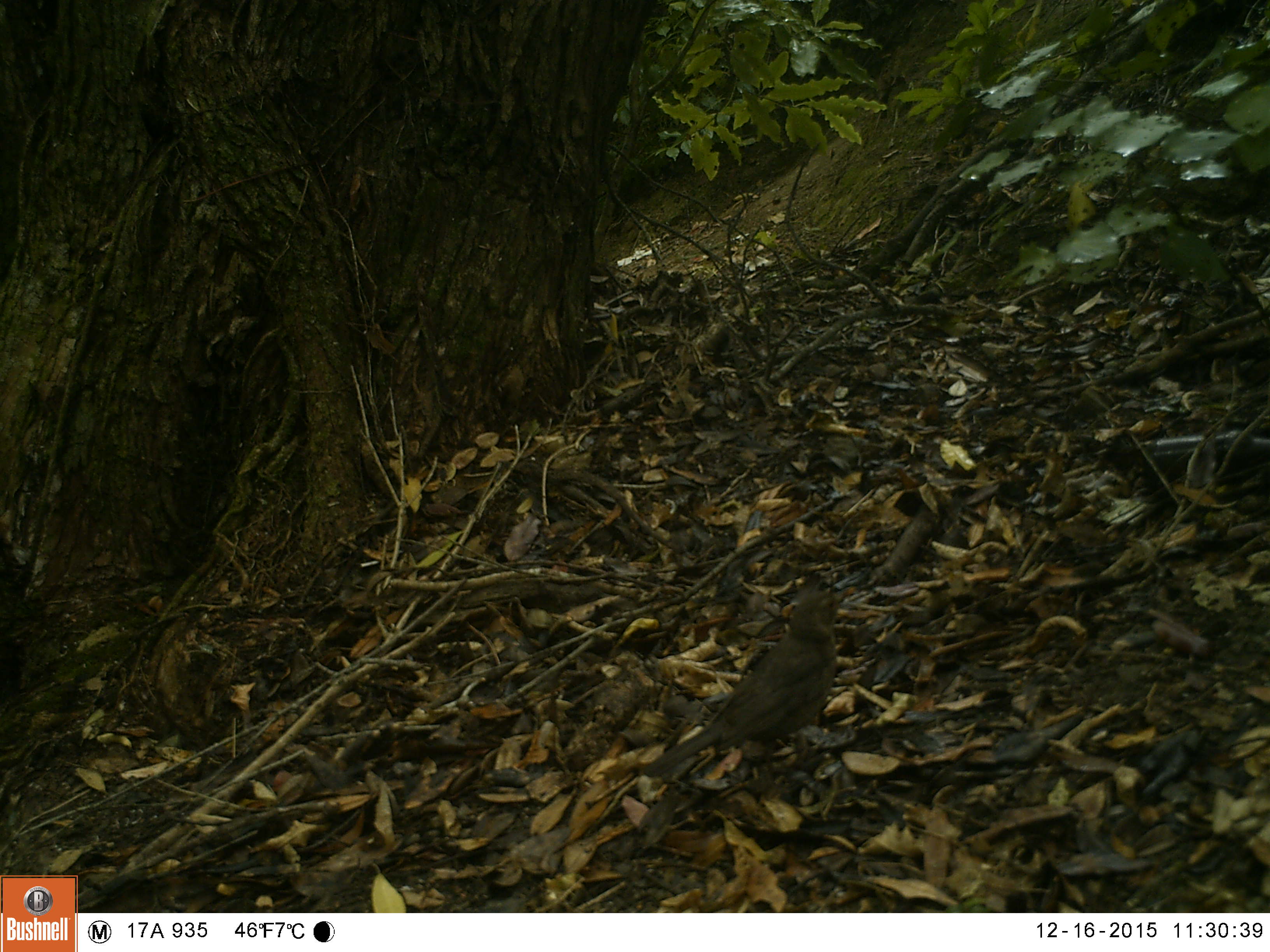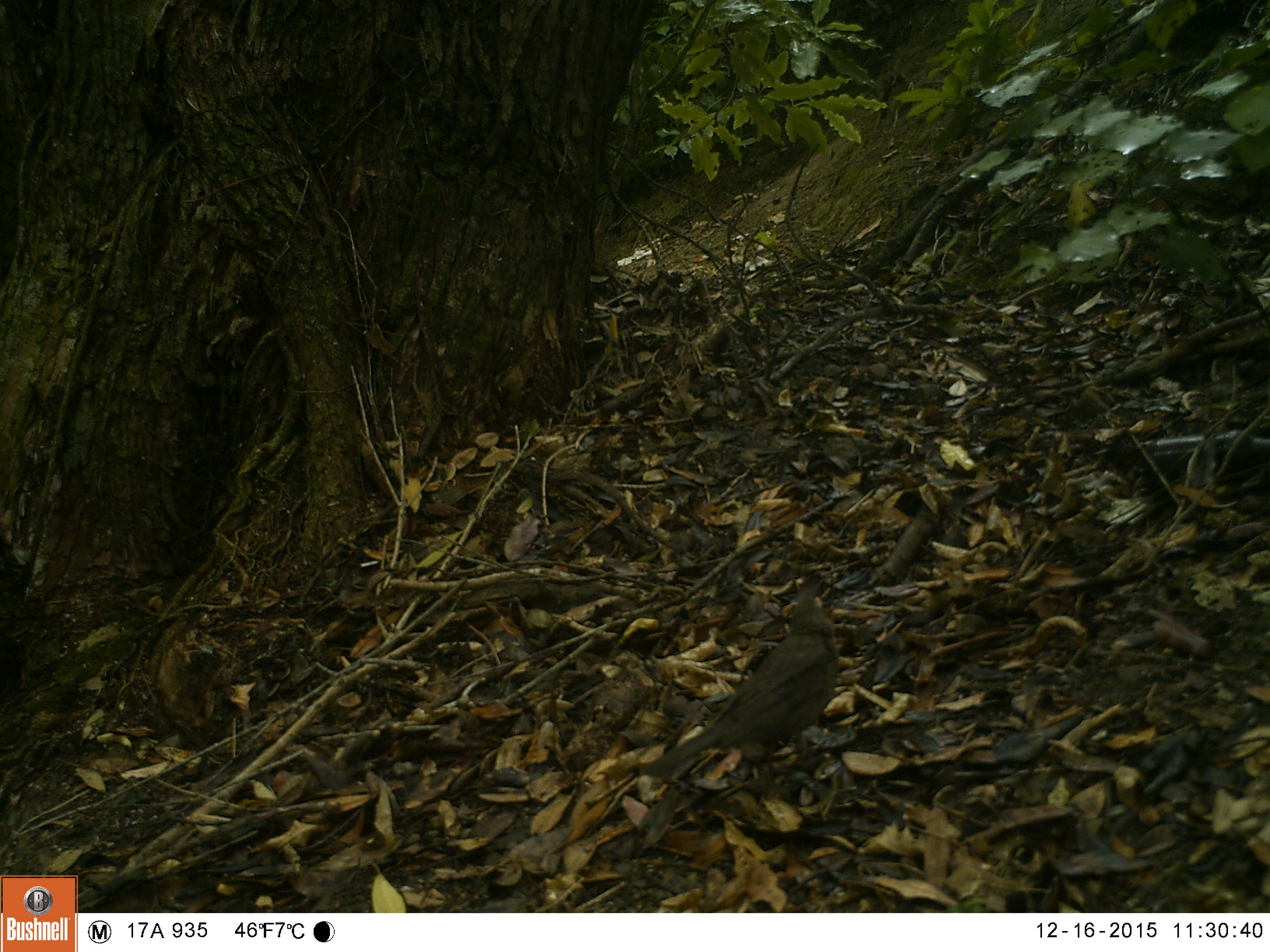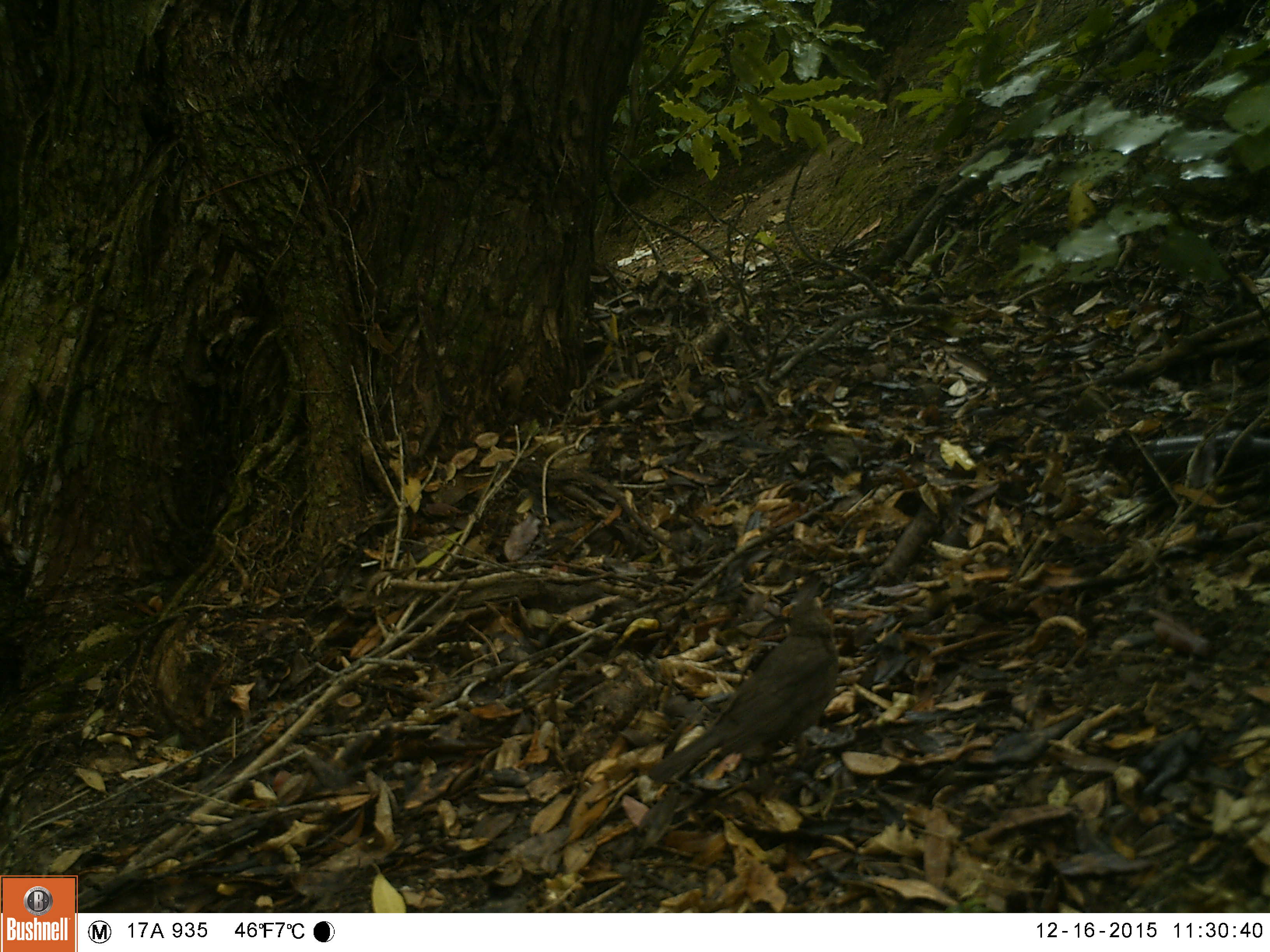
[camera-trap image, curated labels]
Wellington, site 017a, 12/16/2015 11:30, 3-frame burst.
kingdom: Animalia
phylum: Chordata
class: Aves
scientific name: Aves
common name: bird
Bird (Aves).